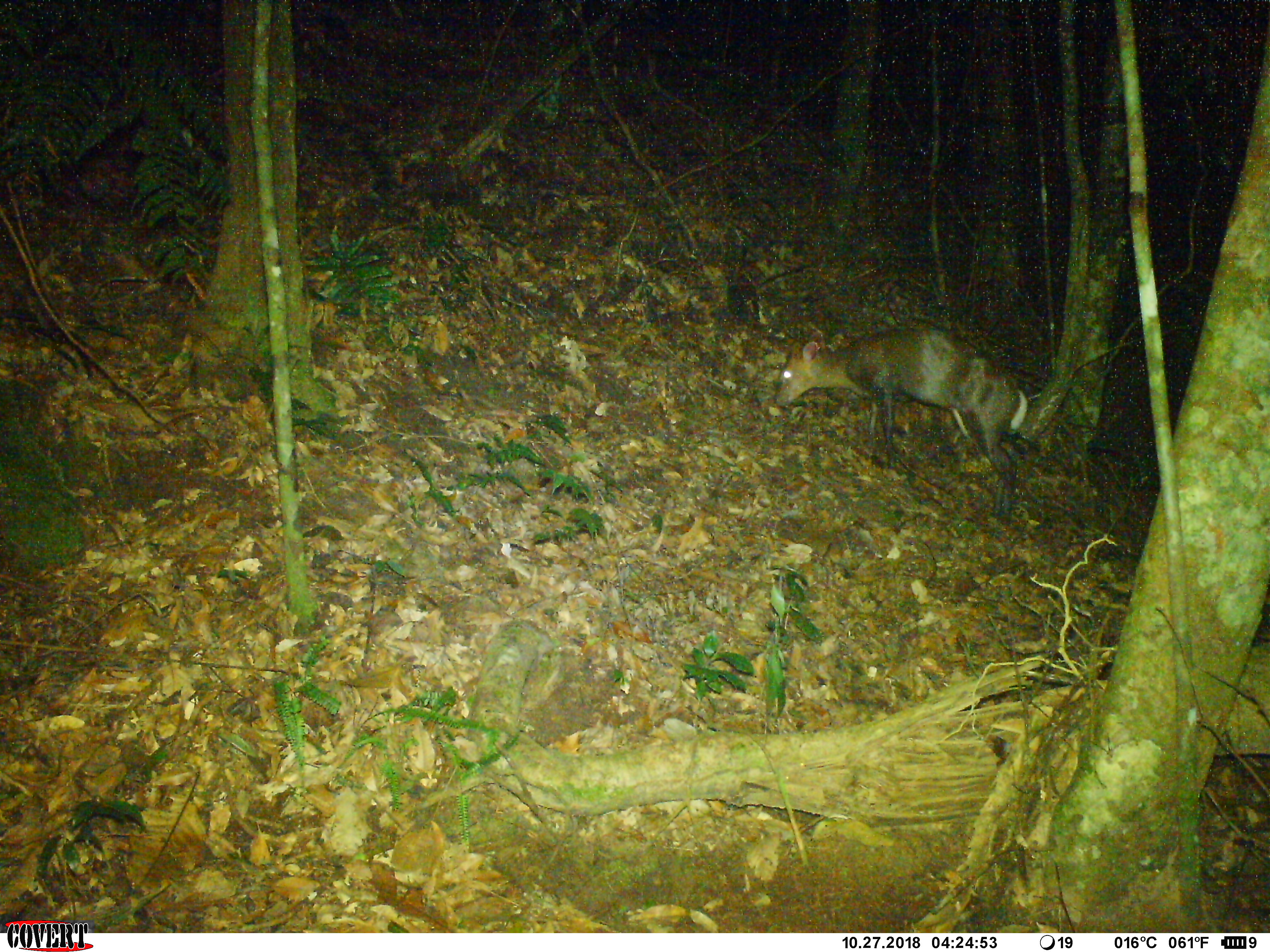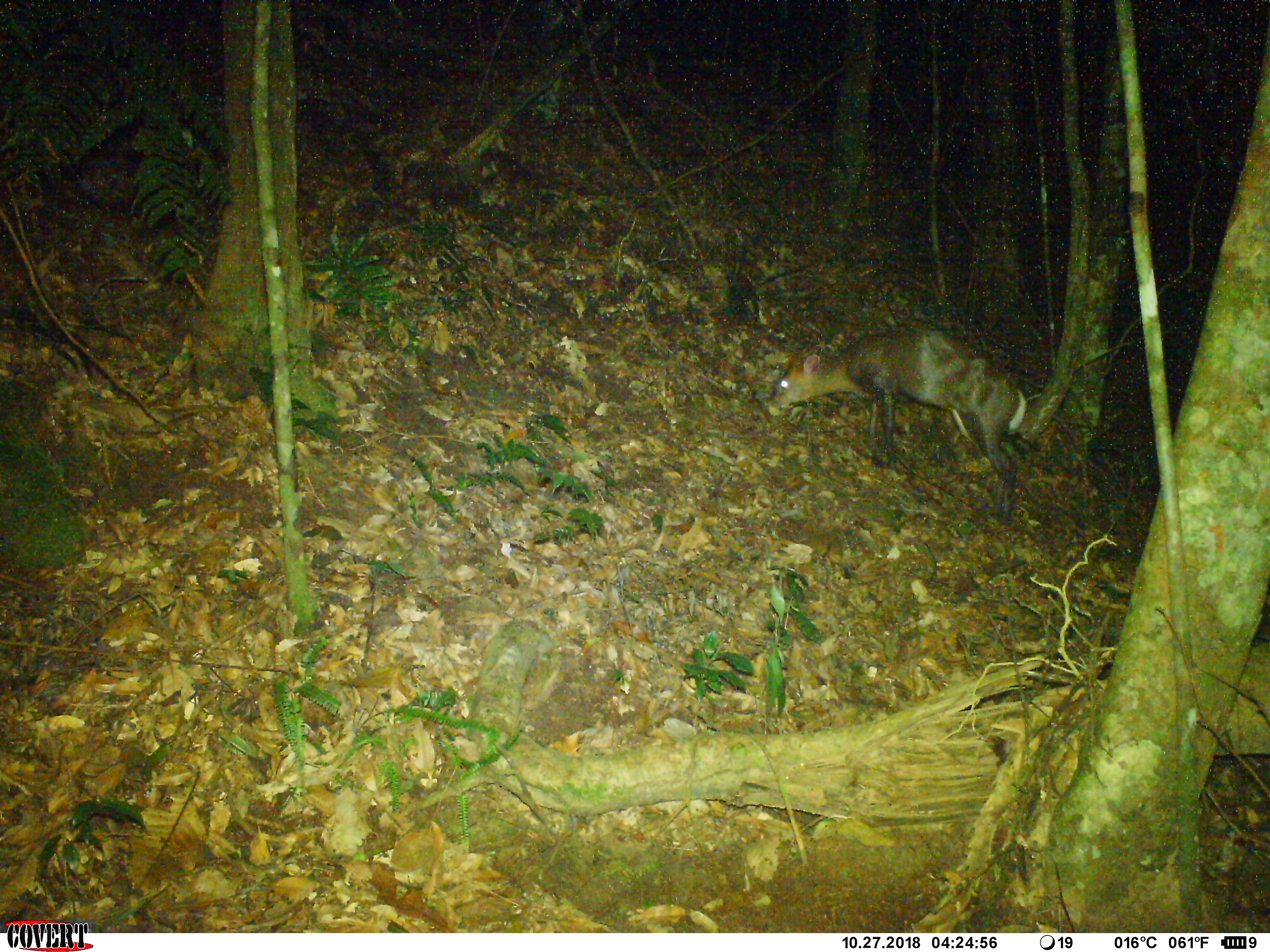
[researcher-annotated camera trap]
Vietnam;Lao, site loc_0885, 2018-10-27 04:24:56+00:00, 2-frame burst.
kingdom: Animalia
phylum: Chordata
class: Mammalia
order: Artiodactyla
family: Cervidae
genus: Muntiacus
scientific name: Muntiacus rooseveltorum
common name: roosevelt's muntjac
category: roosevelts muntjac group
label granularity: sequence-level